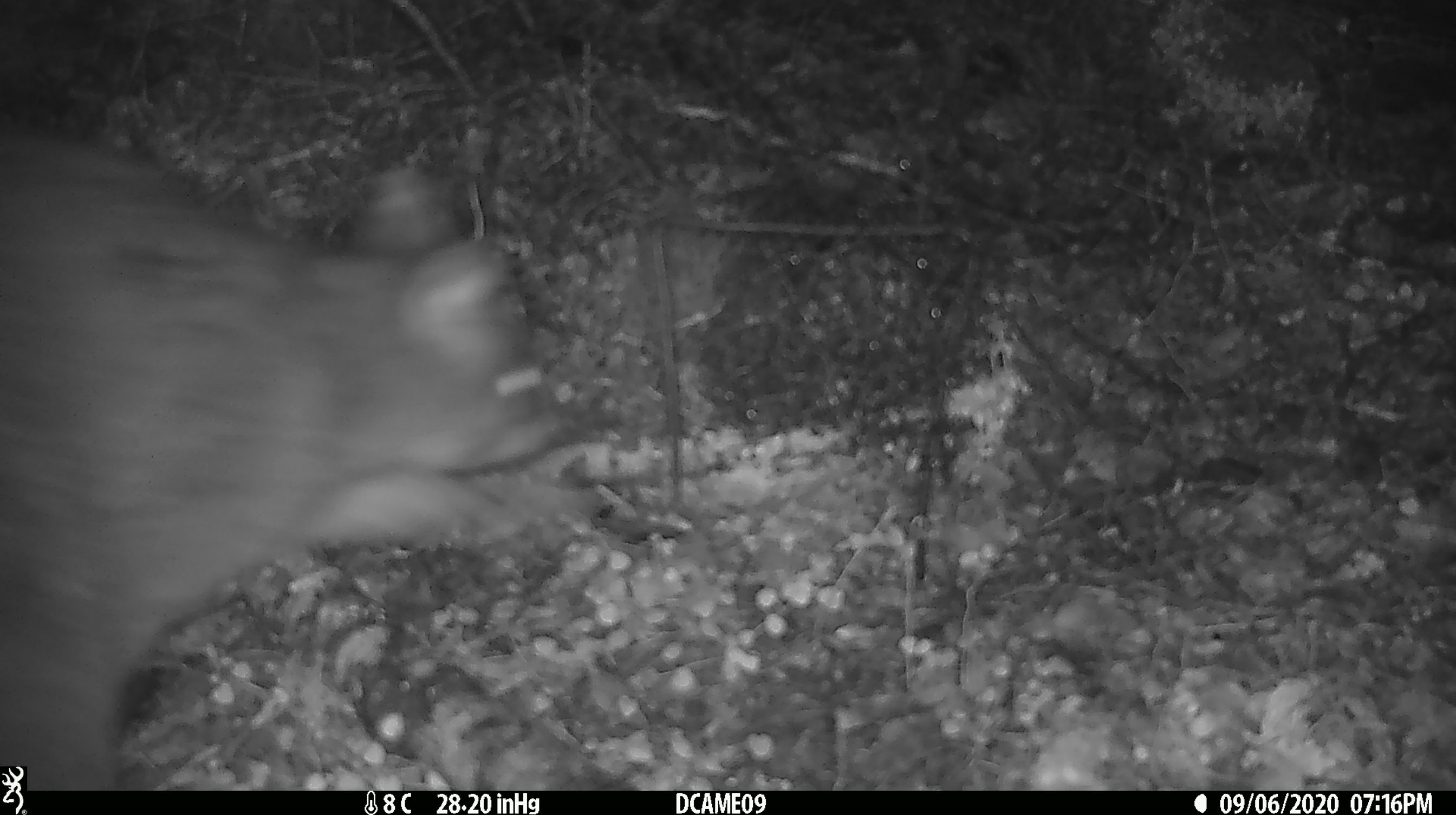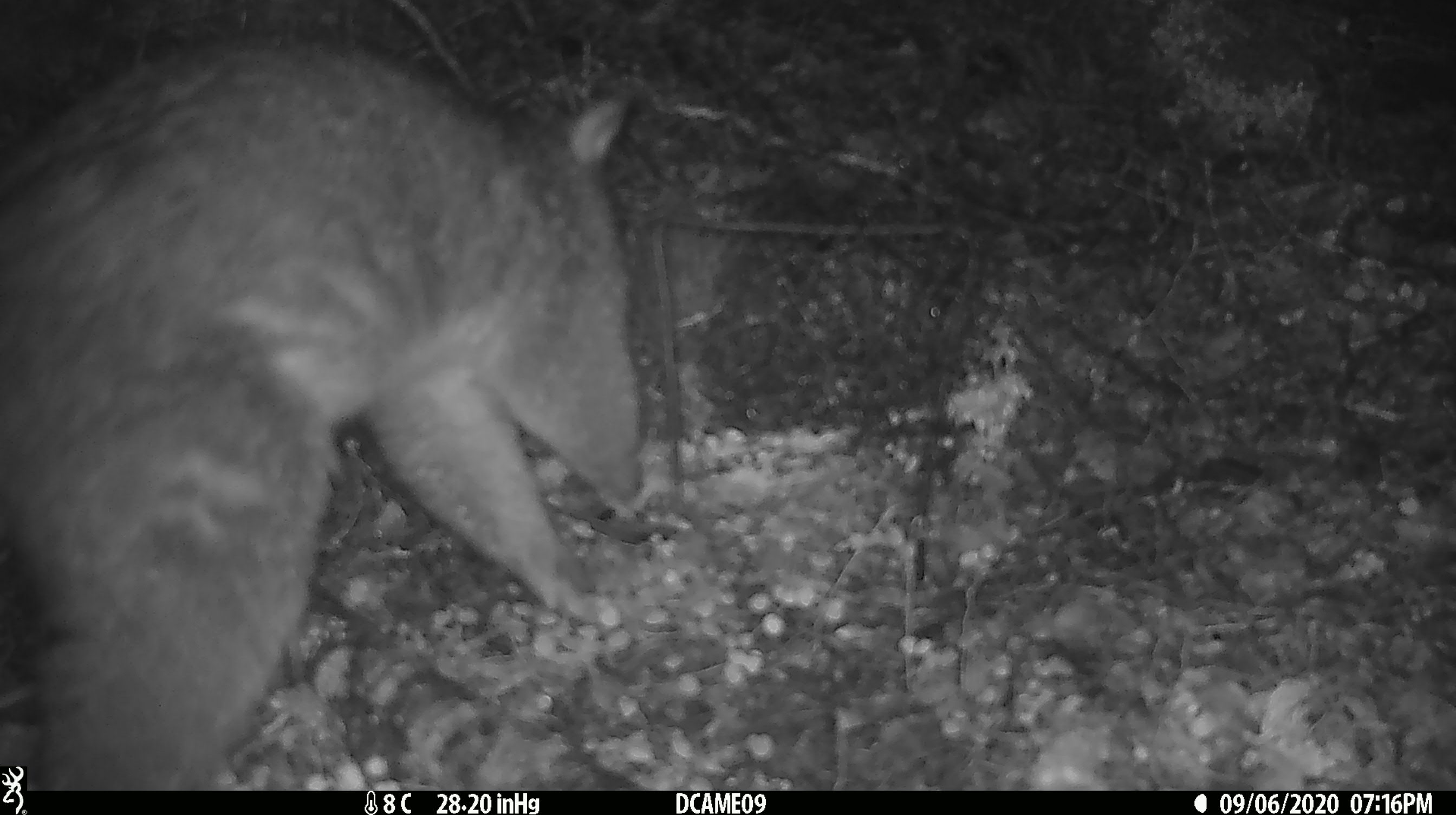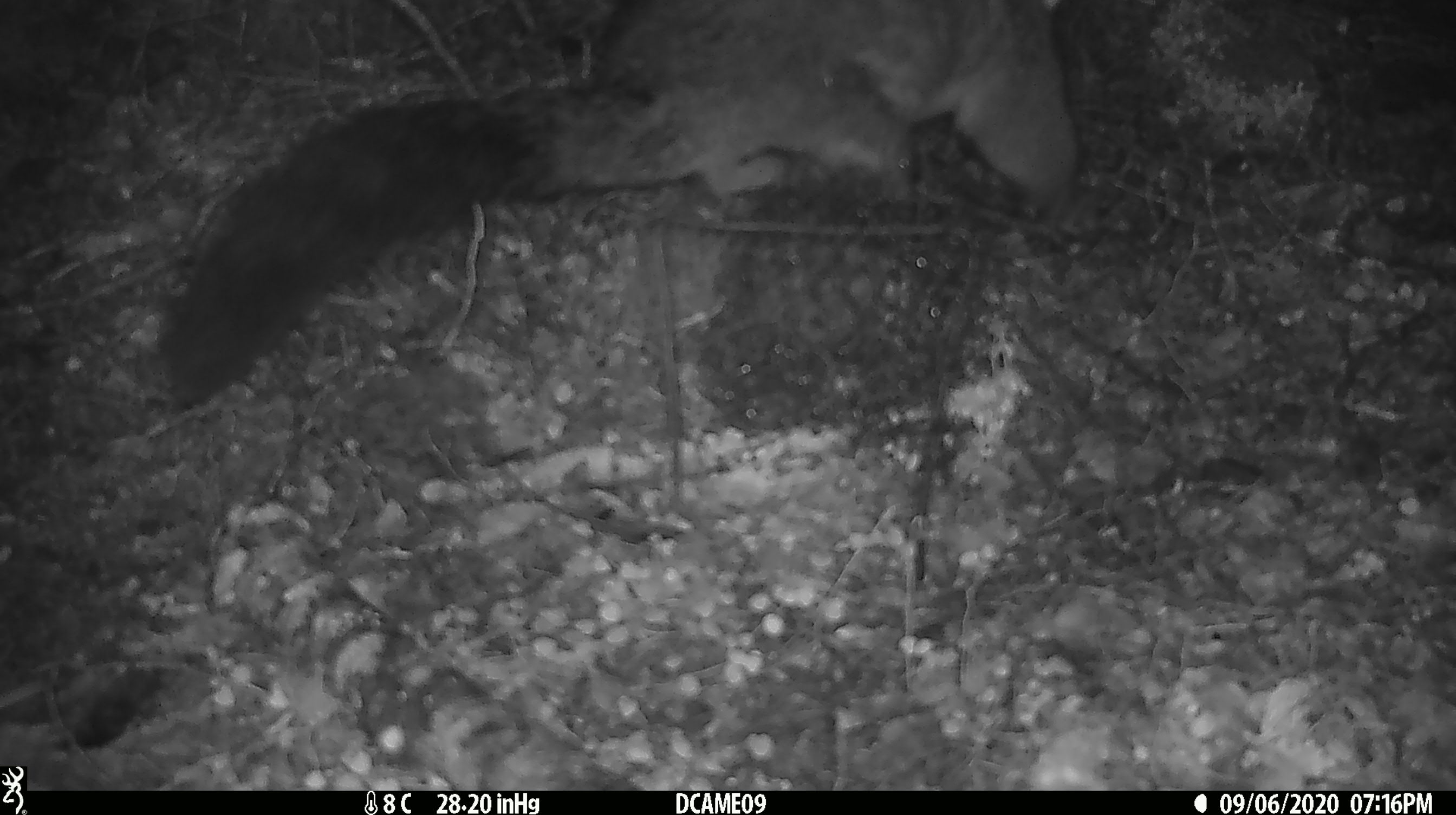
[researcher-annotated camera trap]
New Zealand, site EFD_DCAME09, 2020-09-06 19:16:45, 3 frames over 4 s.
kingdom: Animalia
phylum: Chordata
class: Mammalia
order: Diprotodontia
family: Phalangeridae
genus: Trichosurus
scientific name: Trichosurus vulpecula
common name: common brushtail possum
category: possum